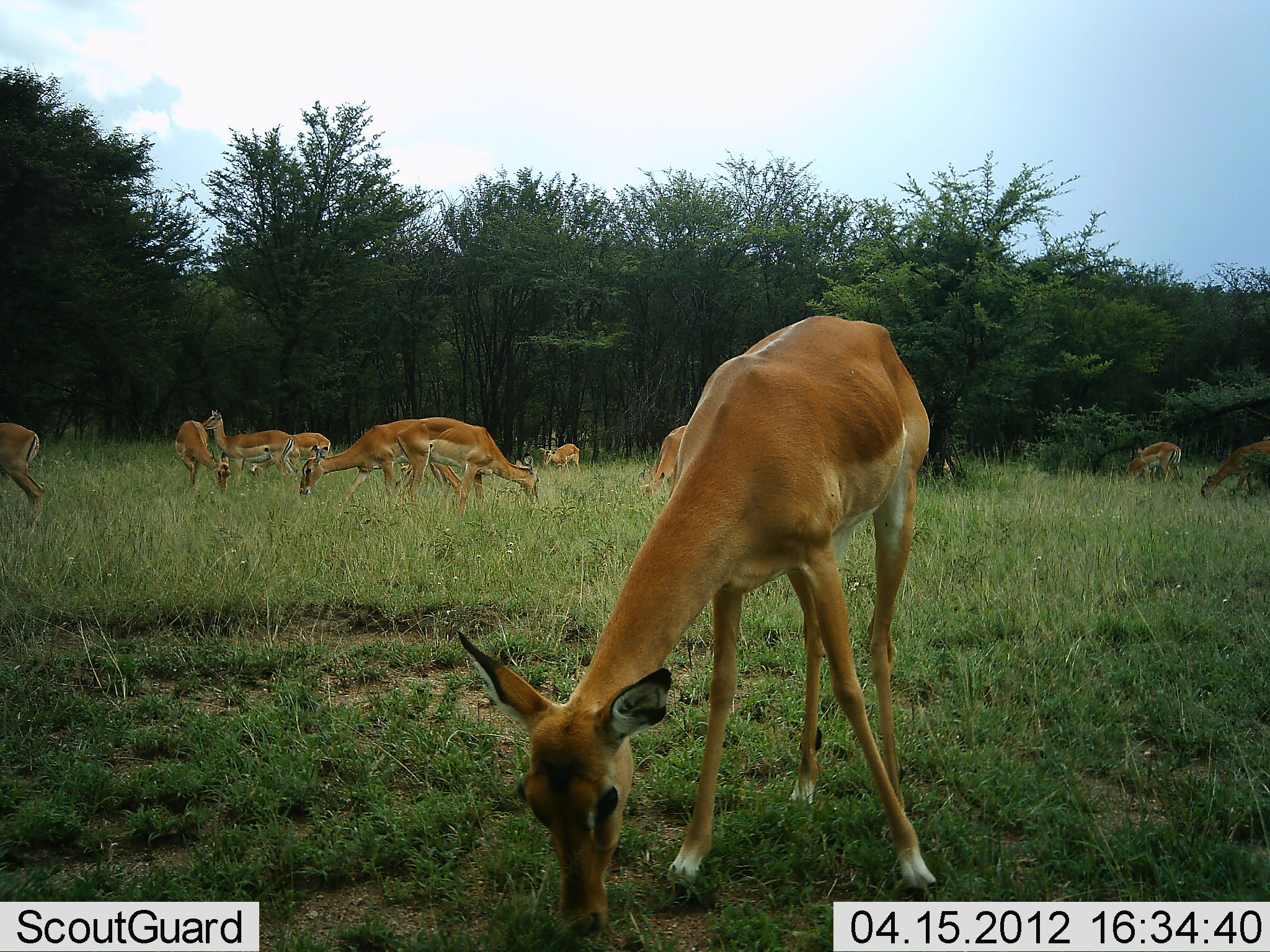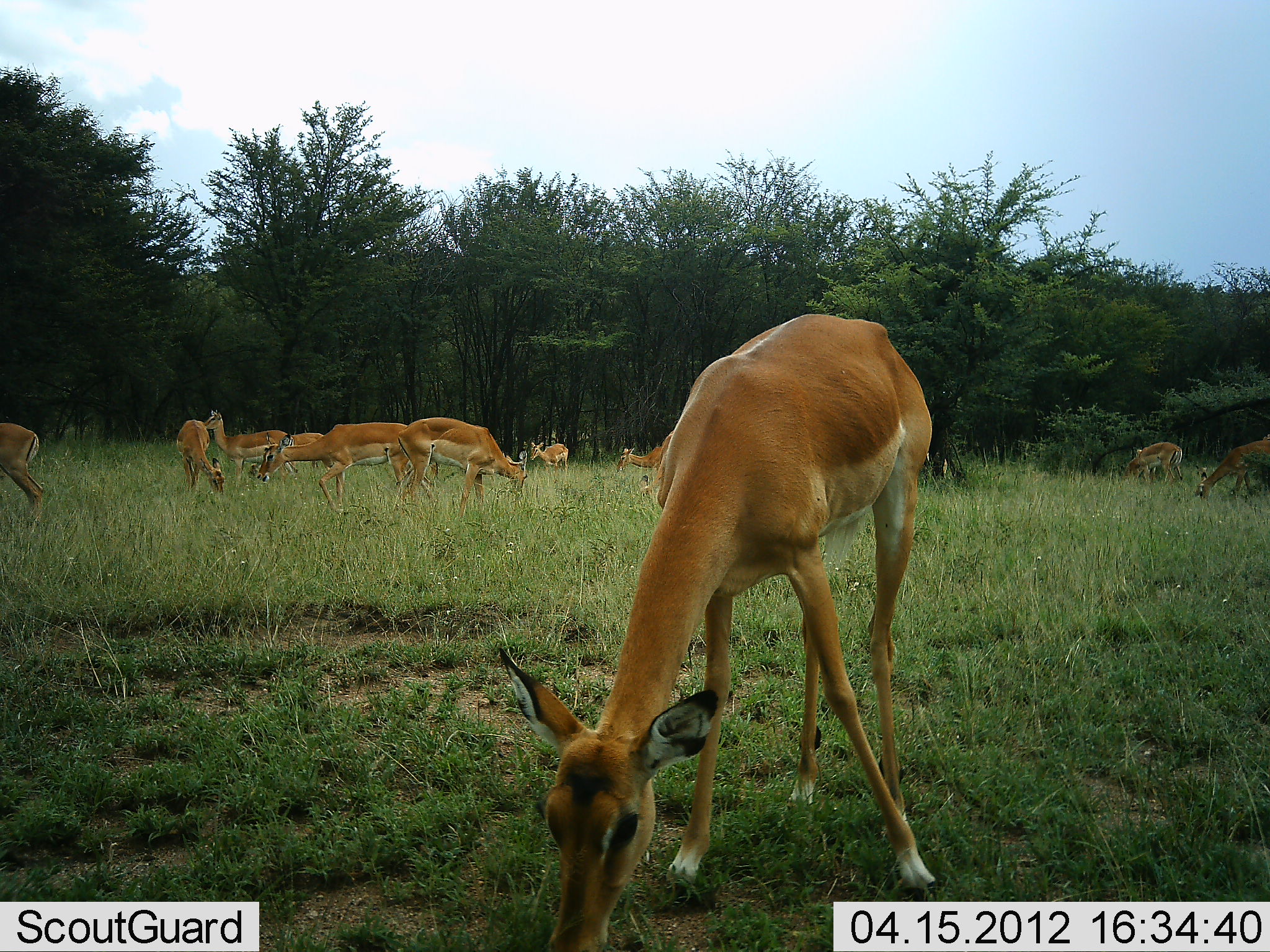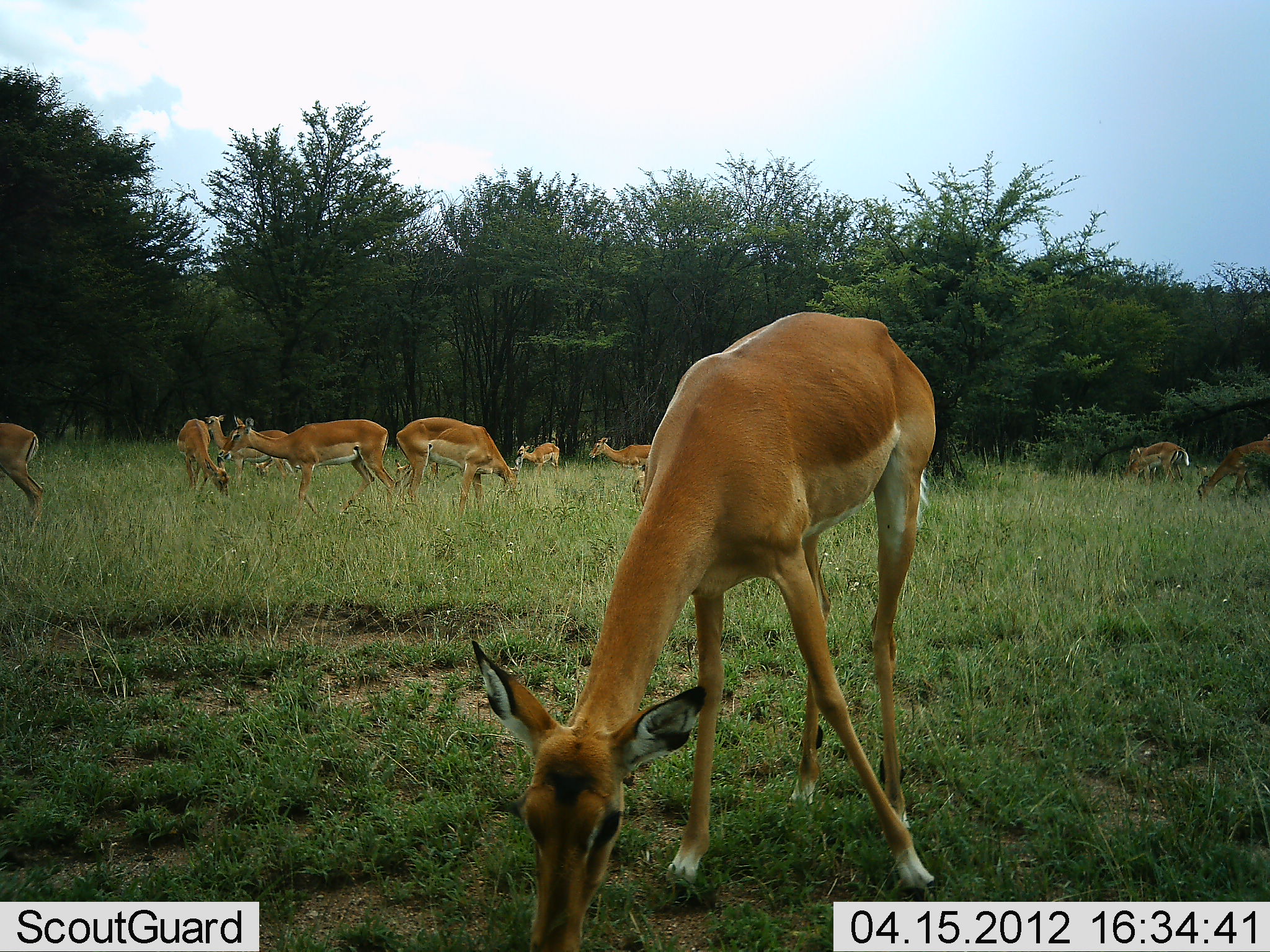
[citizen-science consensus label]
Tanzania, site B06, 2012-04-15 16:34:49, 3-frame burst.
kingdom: Animalia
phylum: Chordata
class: Mammalia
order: Artiodactyla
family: Bovidae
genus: Aepyceros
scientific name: Aepyceros melampus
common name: impala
Impala (Aepyceros melampus), count 11-50. Behavior (volunteer vote fractions): standing 50%, resting 0%, moving 38%, interacting 4%. Young present (vote fraction): 0%. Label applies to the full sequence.